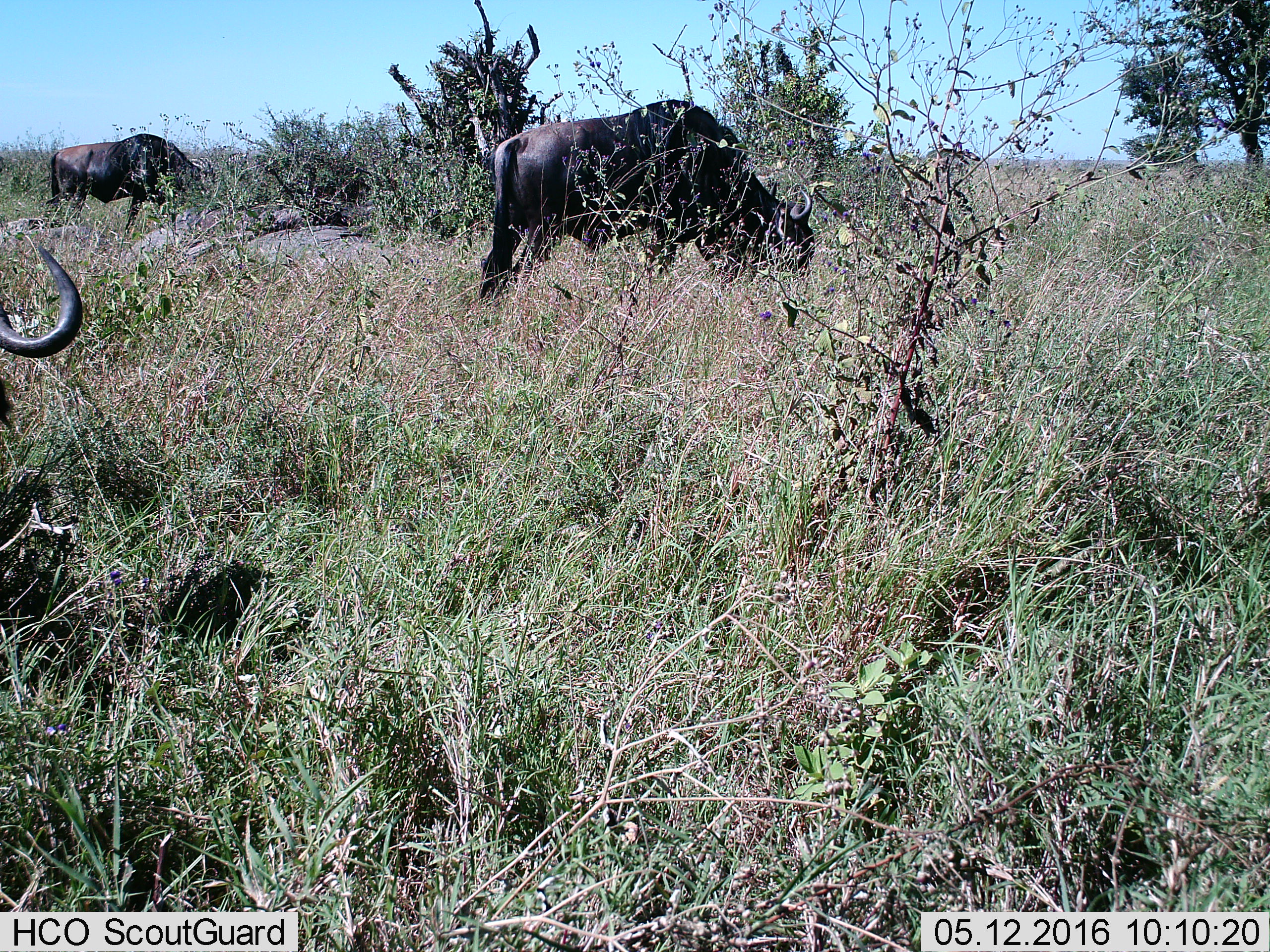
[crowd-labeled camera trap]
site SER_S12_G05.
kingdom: Animalia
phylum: Chordata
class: Mammalia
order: Artiodactyla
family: Bovidae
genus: Connochaetes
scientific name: Connochaetes taurinus taurinus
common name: blue wildebeest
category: wildebeestblue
Wildebeestblue (blue wildebeest) (Connochaetes taurinus taurinus), count 3. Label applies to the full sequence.